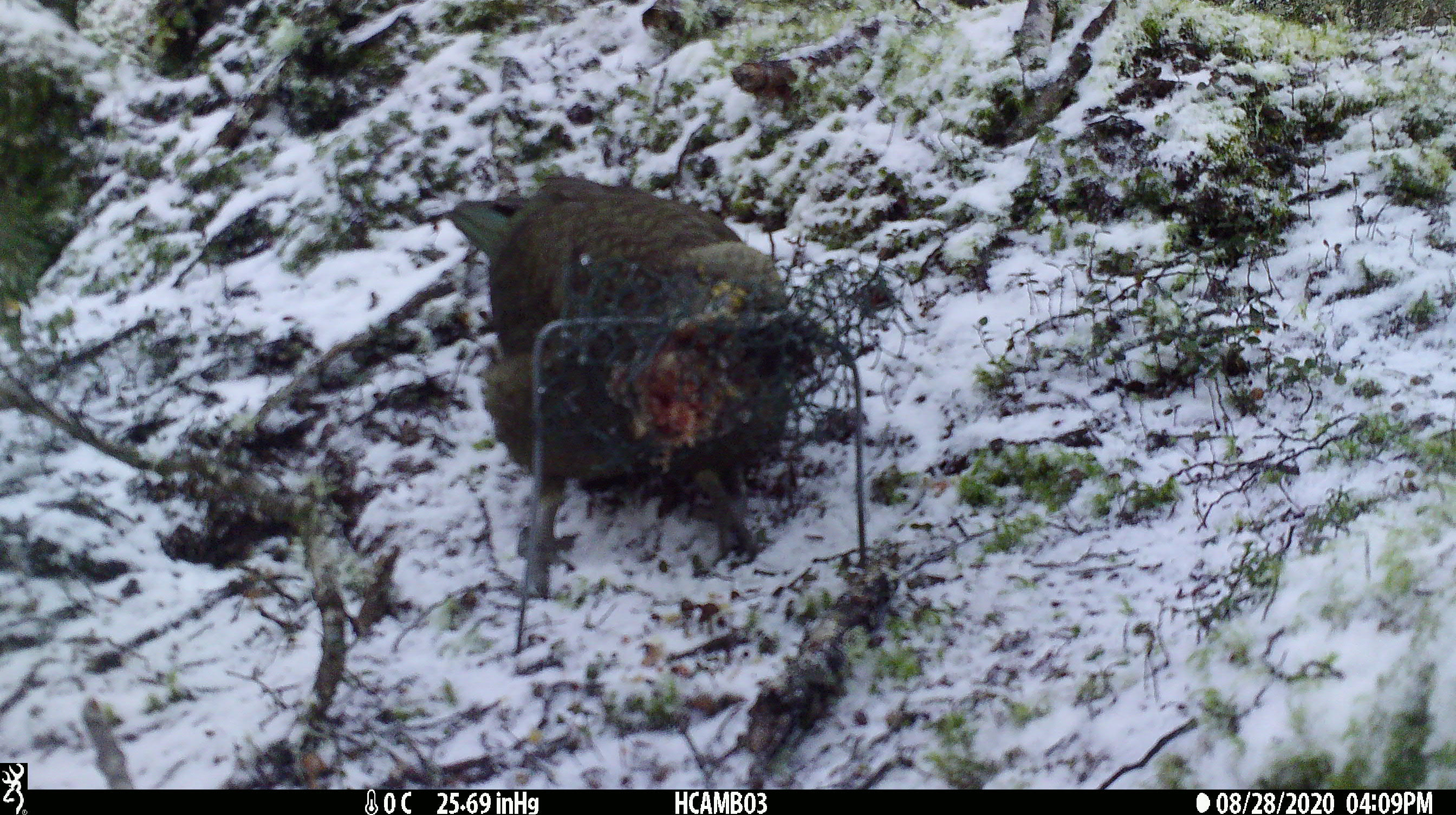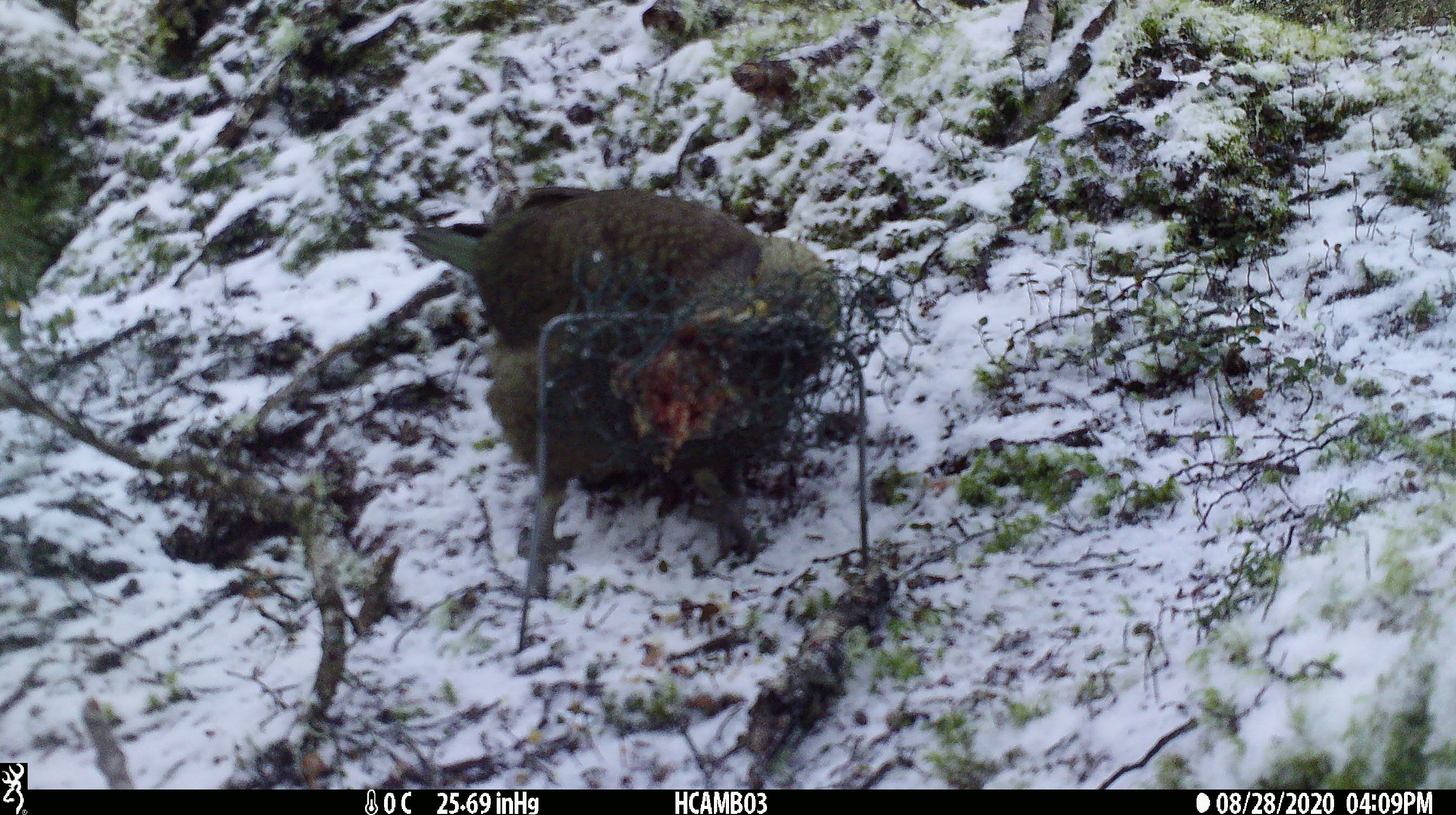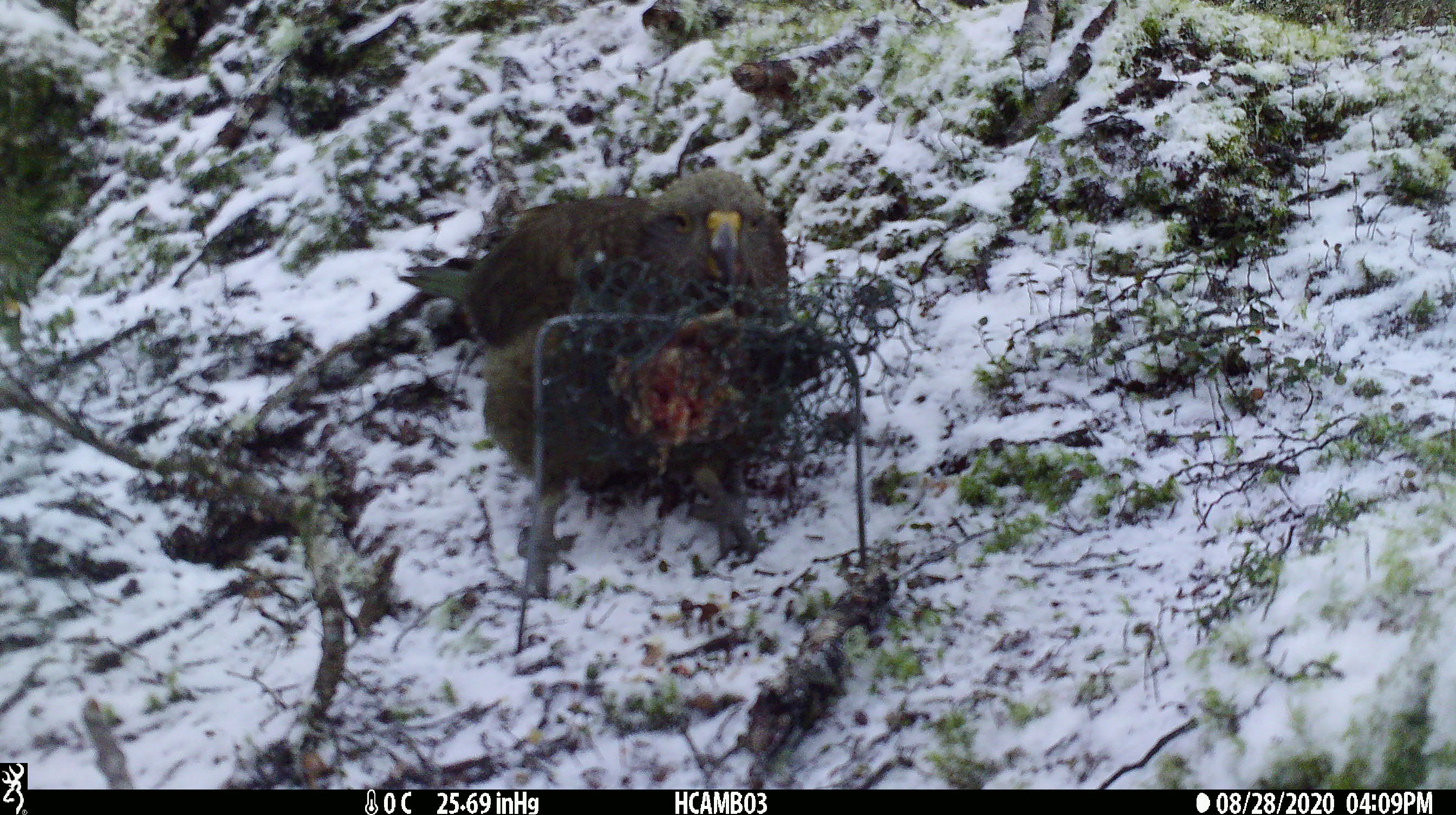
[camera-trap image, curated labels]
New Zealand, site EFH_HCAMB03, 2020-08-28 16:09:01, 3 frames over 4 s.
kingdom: Animalia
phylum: Chordata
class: Aves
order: Psittaciformes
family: Strigopidae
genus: Nestor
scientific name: Nestor notabilis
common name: kea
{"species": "kea (Nestor notabilis)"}